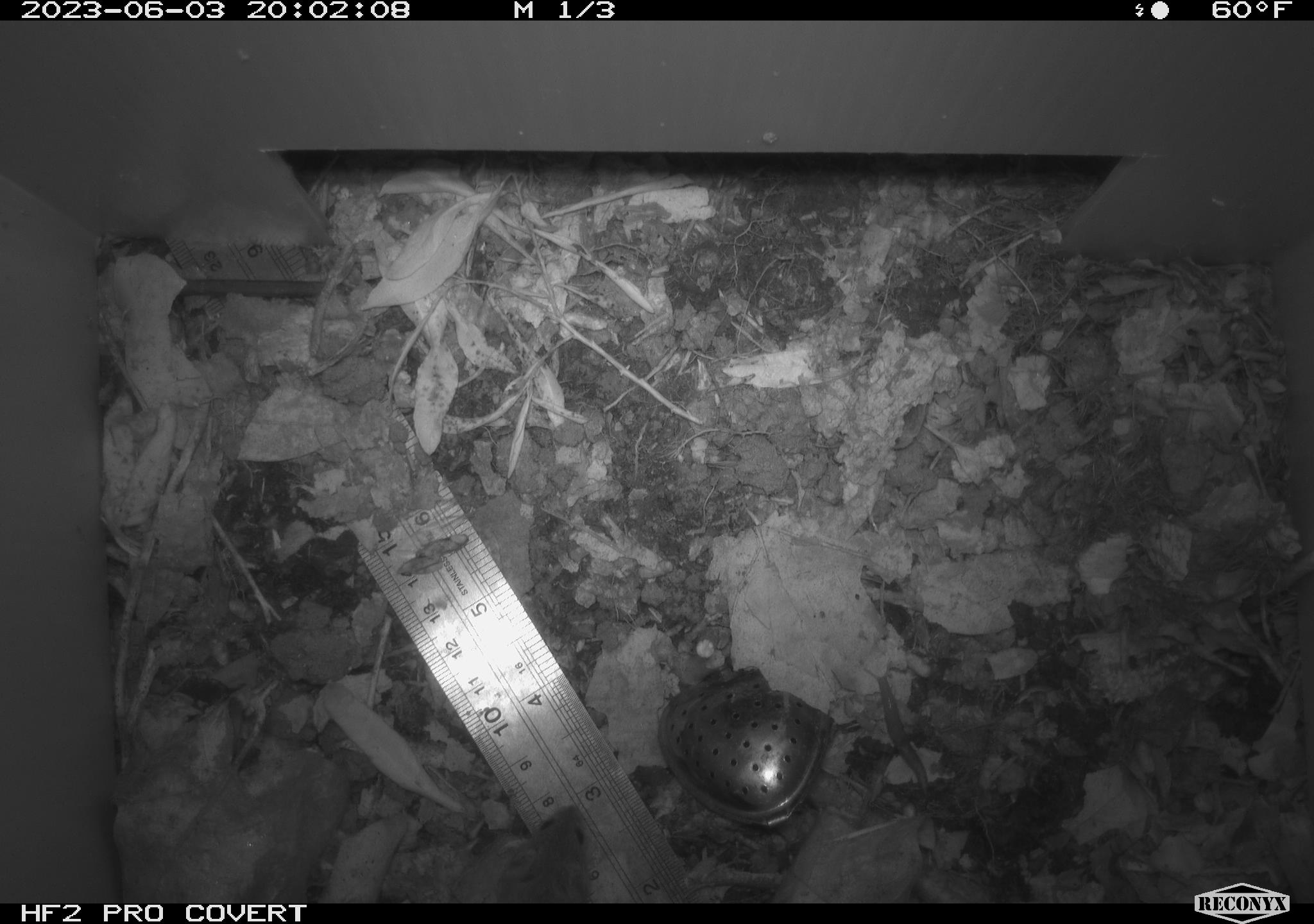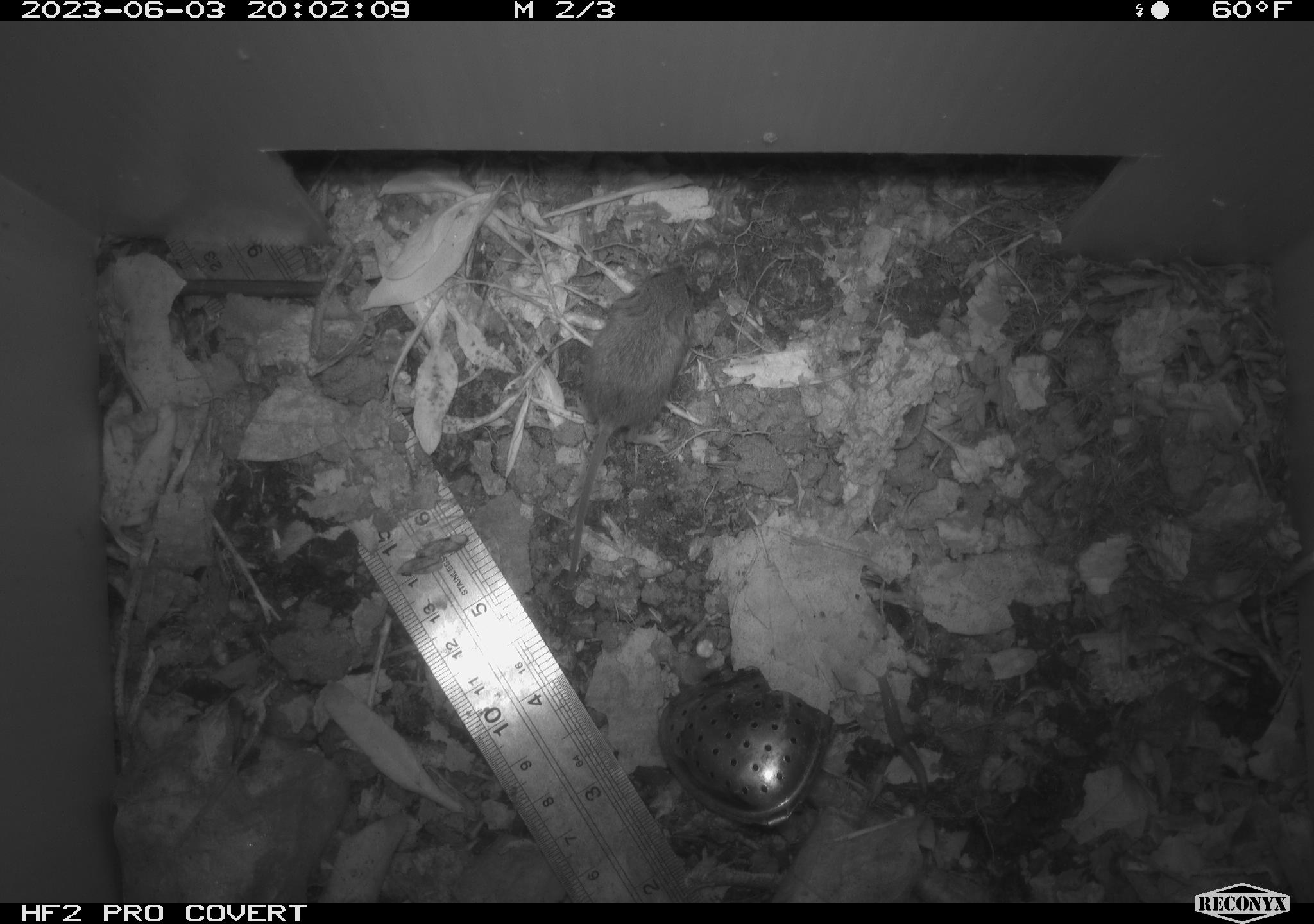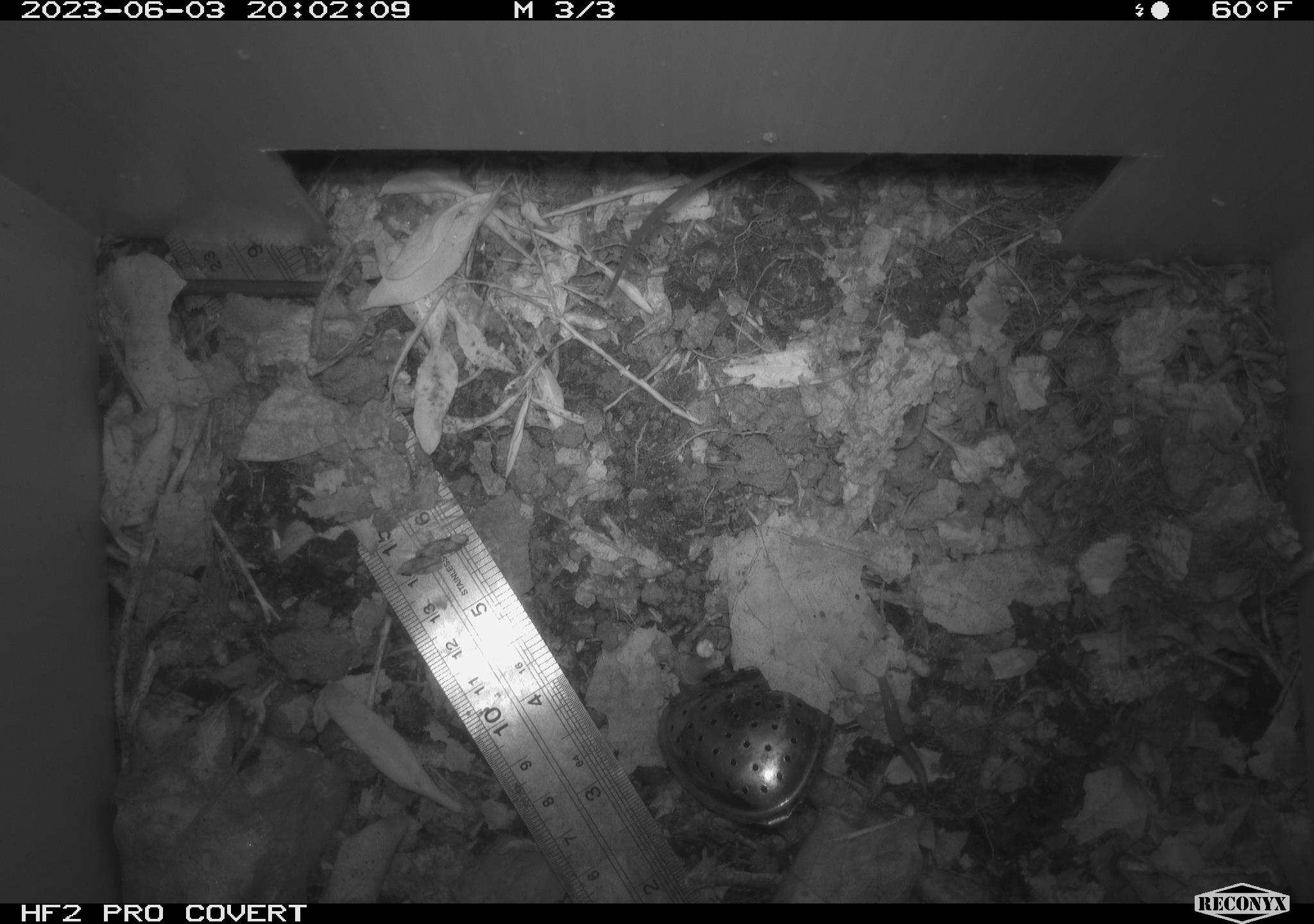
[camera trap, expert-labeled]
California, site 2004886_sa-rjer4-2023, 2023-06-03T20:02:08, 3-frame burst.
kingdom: Animalia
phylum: Chordata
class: Mammalia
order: Rodentia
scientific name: Rodentia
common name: mouse species